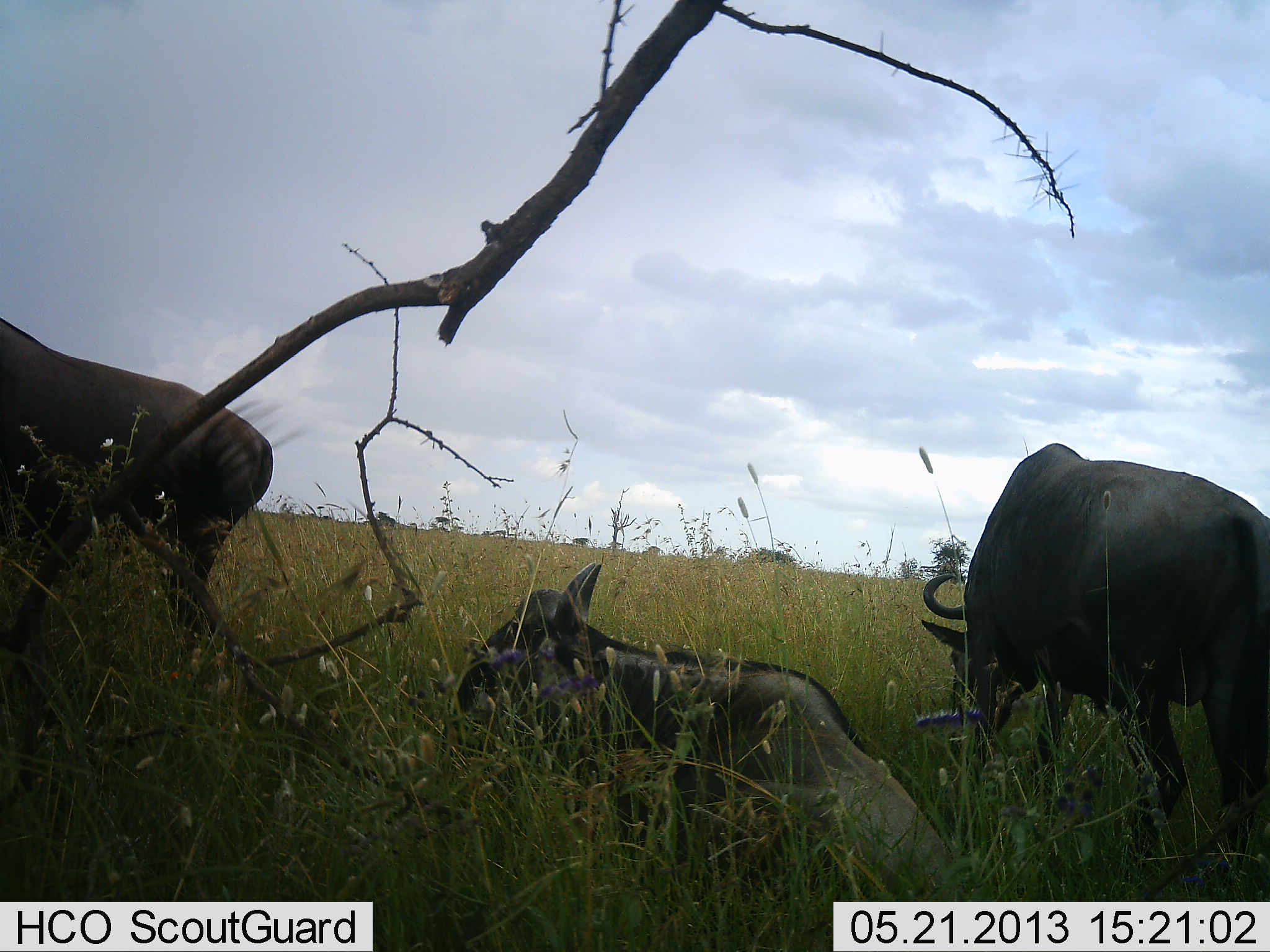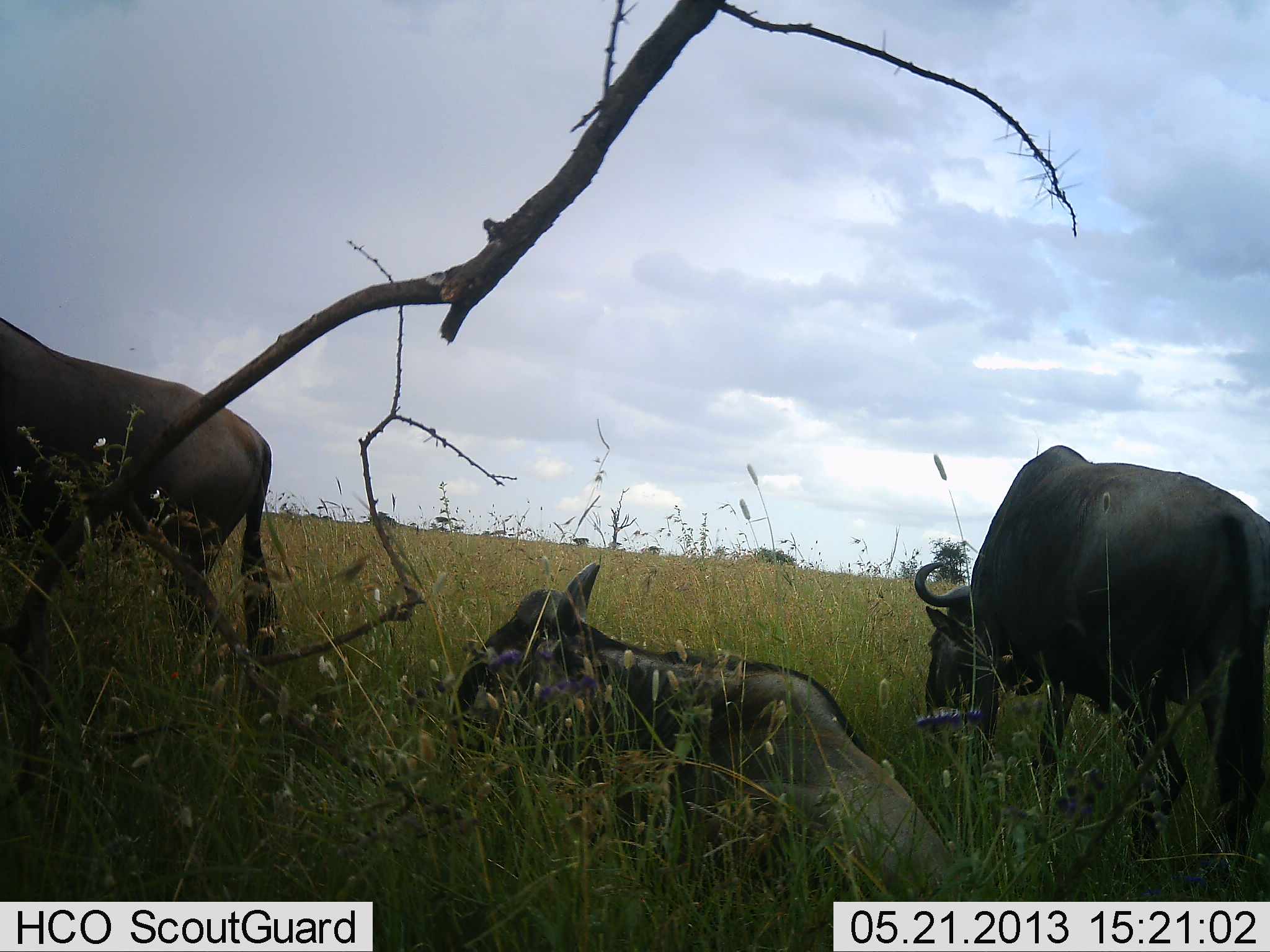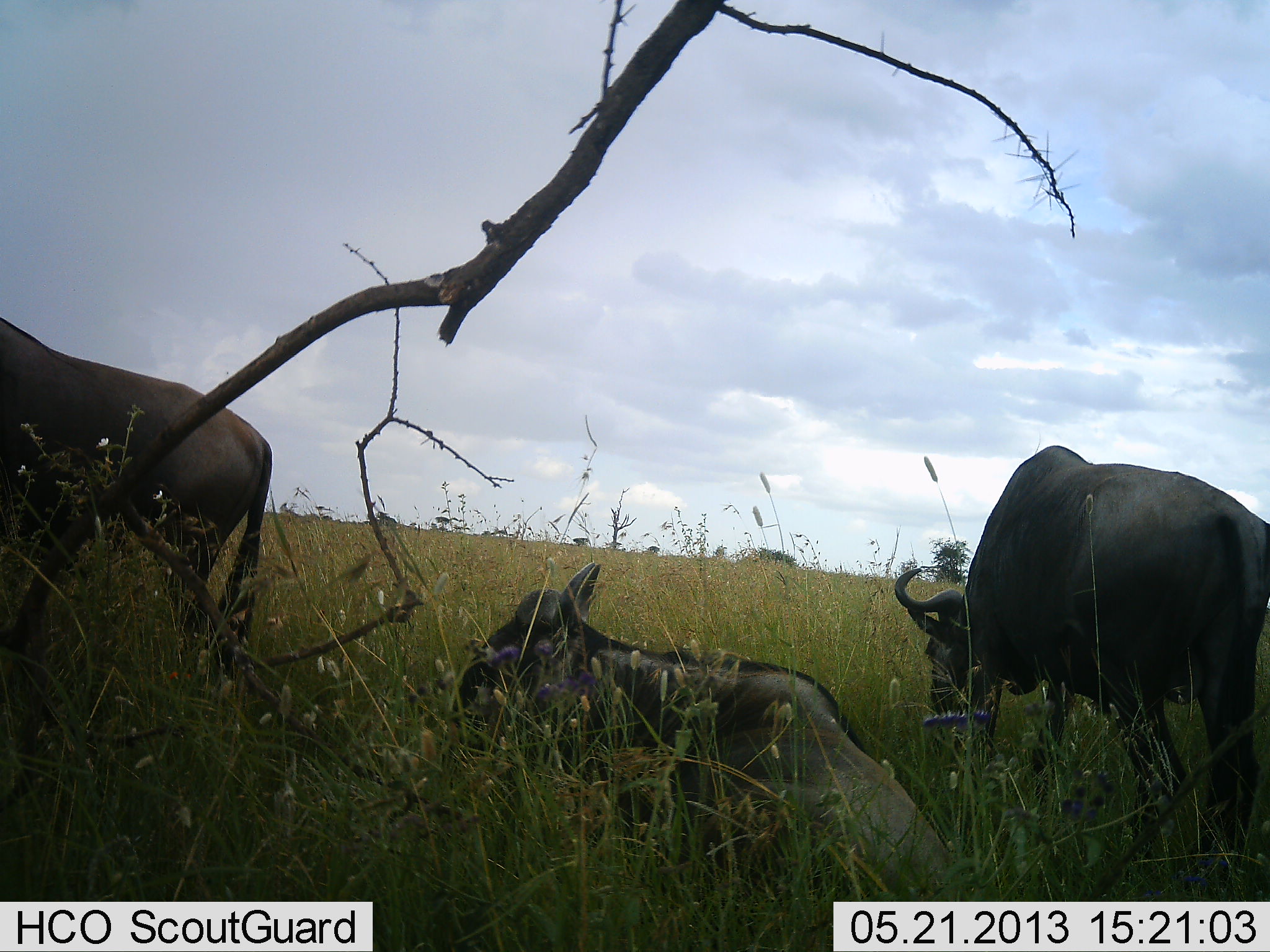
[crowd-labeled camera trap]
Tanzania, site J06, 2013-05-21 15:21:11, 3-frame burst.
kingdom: Animalia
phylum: Chordata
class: Mammalia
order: Artiodactyla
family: Bovidae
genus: Connochaetes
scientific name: Connochaetes taurinus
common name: blue wildebeest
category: wildebeest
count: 3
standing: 60%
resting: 90%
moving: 0%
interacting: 0%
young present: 10%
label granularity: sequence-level